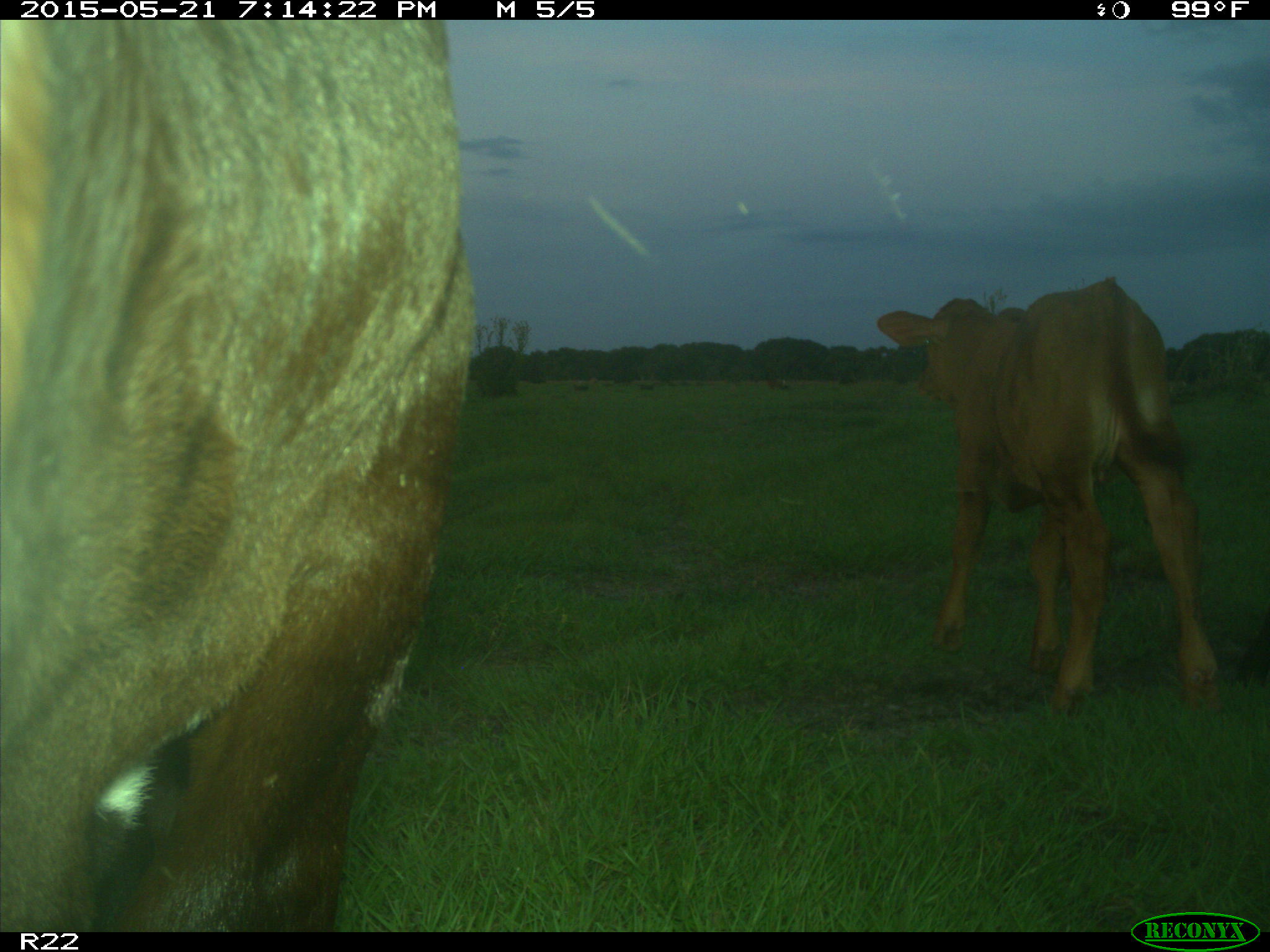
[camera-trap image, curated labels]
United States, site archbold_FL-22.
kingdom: Animalia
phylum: Chordata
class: Mammalia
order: Artiodactyla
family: Bovidae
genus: Bos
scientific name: Bos taurus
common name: domestic cow